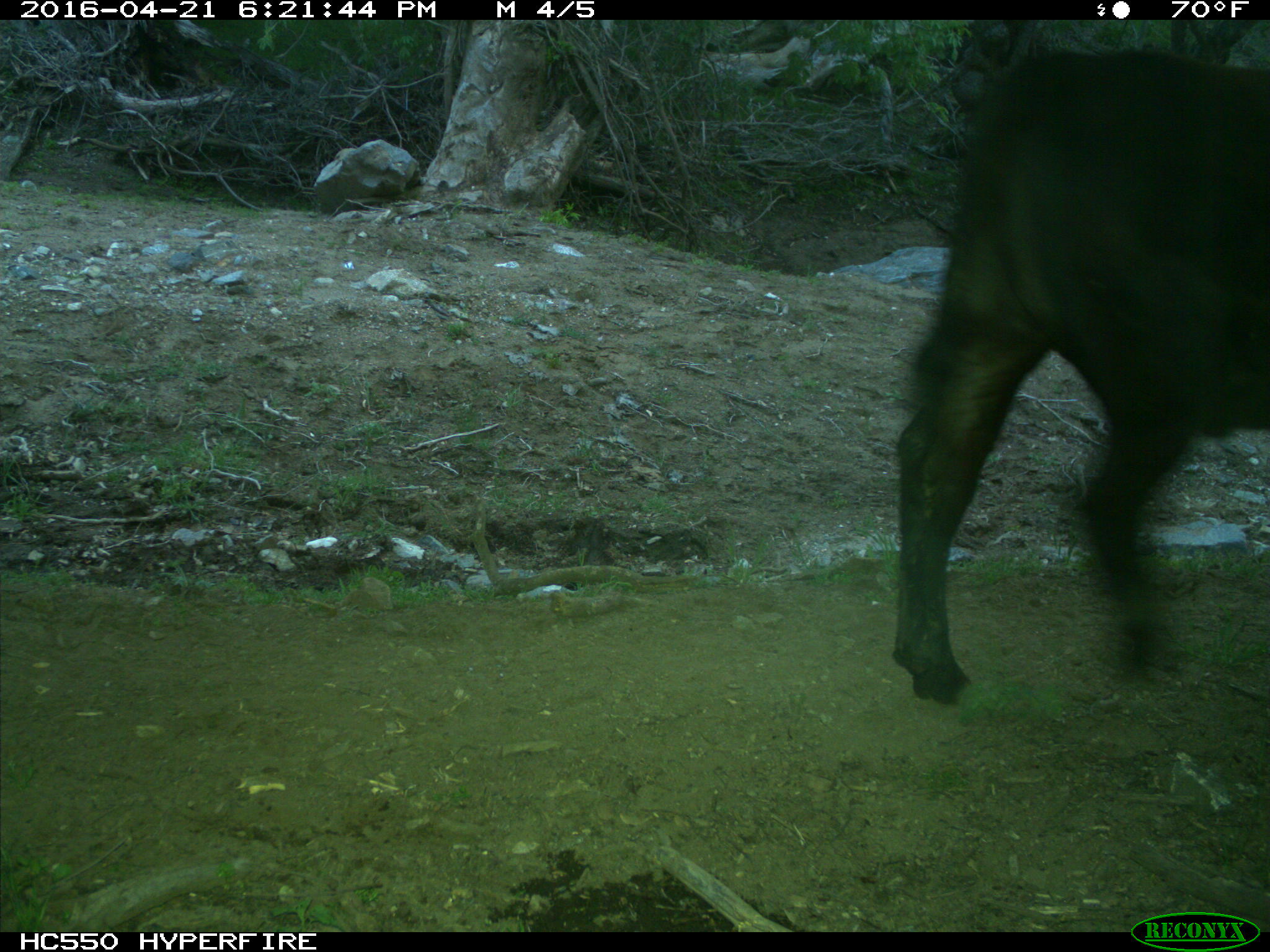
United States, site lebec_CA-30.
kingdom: Animalia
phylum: Chordata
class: Mammalia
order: Artiodactyla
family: Bovidae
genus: Bos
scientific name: Bos taurus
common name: domestic cow